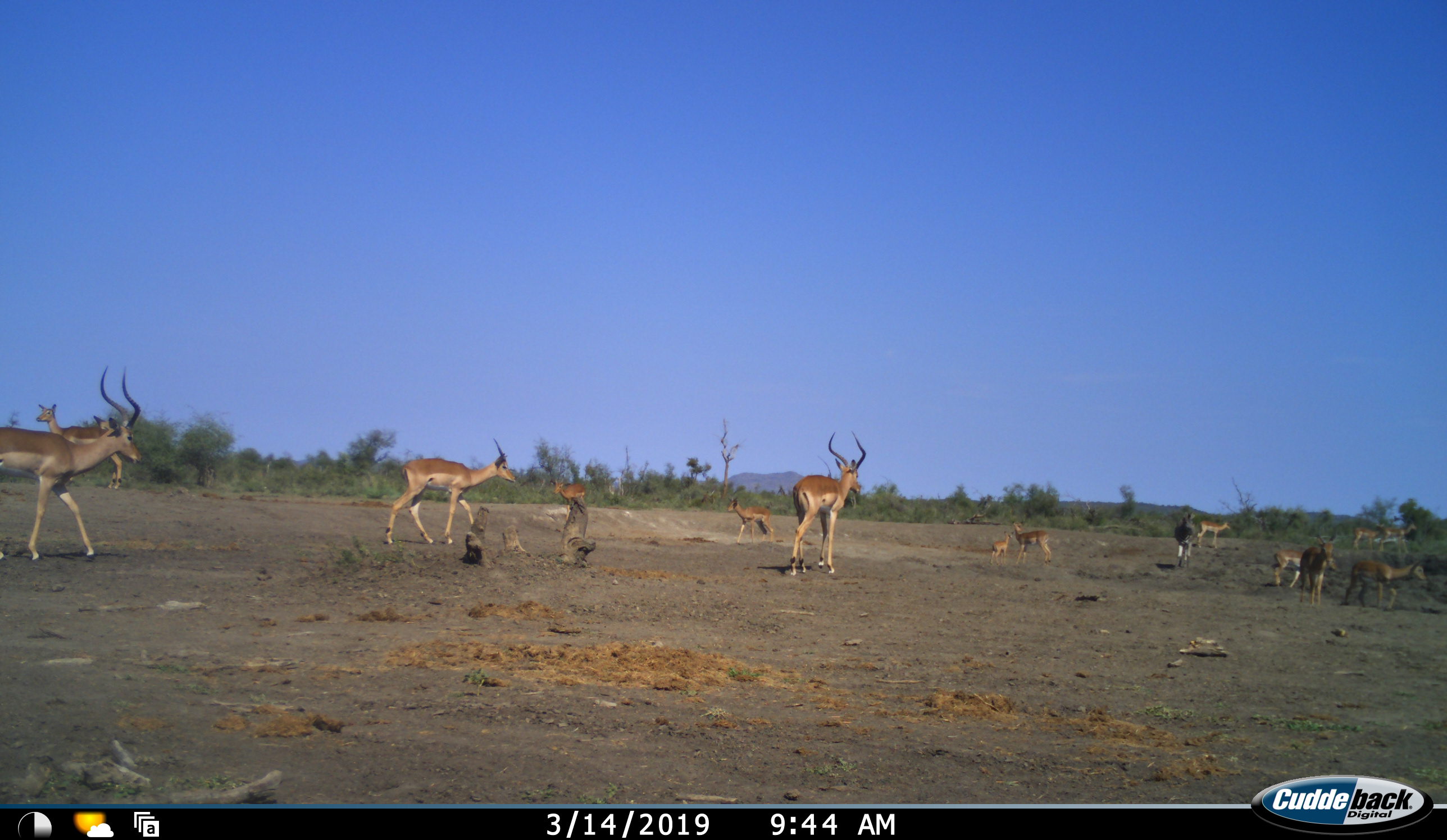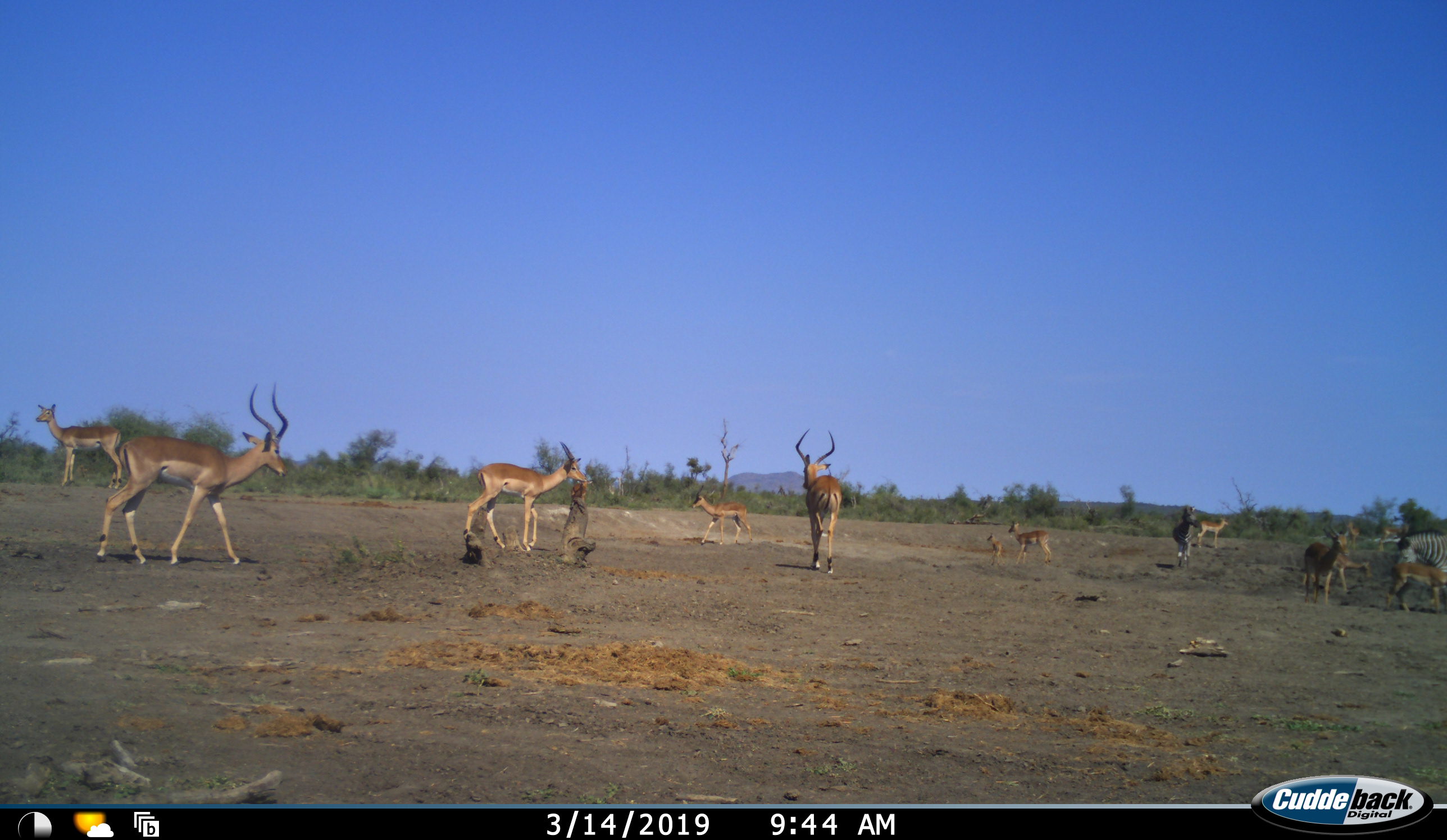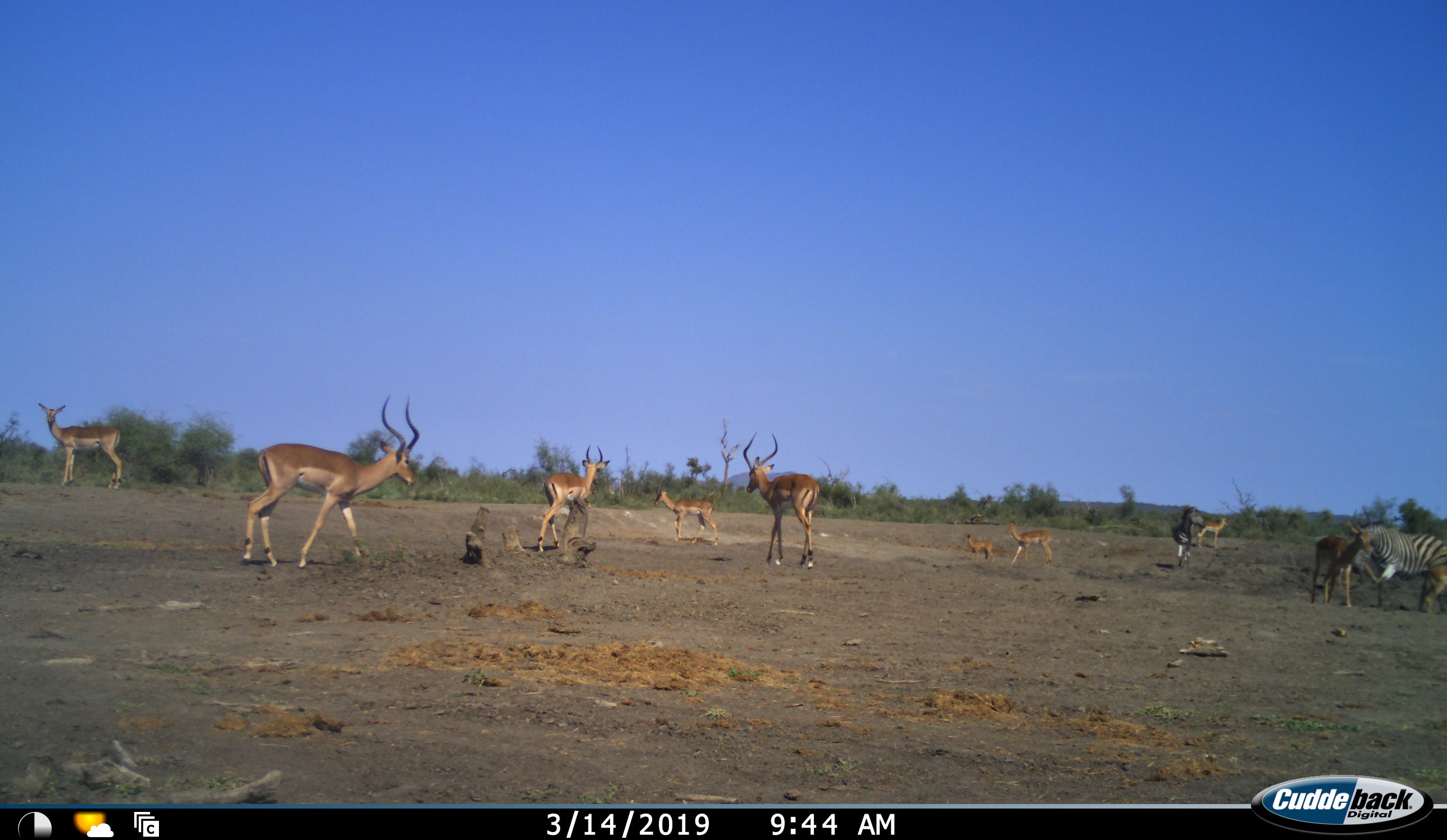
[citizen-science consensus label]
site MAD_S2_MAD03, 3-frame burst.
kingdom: Animalia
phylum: Chordata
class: Mammalia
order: Artiodactyla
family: Bovidae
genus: Aepyceros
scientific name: Aepyceros melampus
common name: impala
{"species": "impala (Aepyceros melampus)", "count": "11-50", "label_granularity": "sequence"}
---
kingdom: Animalia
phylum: Chordata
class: Mammalia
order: Perissodactyla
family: Equidae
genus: Equus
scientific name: Equus quagga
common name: plains zebra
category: zebraplains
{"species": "zebraplains (plains zebra) (Equus quagga)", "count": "2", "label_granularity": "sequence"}